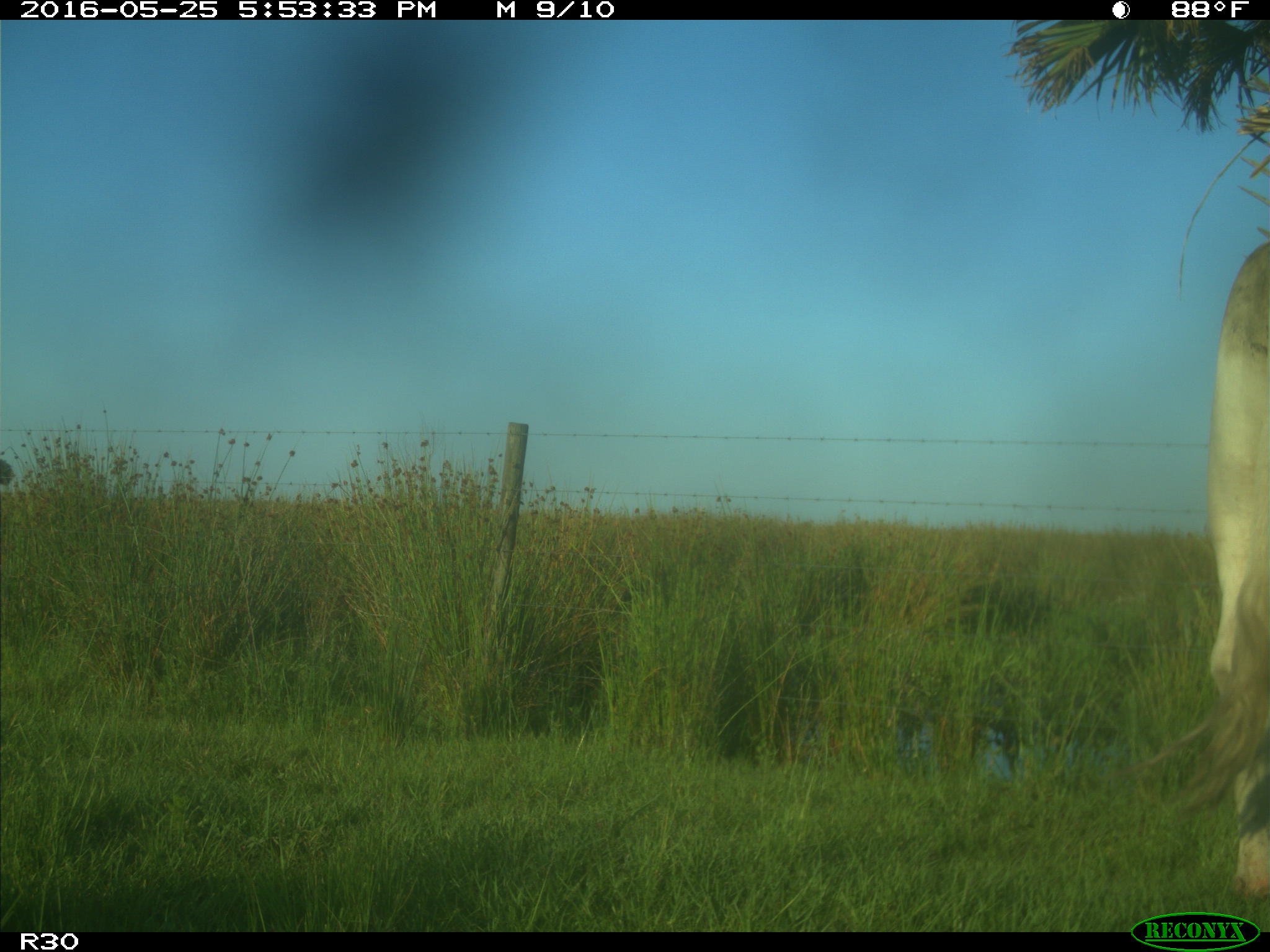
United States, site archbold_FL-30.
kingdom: Animalia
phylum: Chordata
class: Mammalia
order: Artiodactyla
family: Bovidae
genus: Bos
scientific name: Bos taurus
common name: domestic cow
Bos taurus (domestic cow).